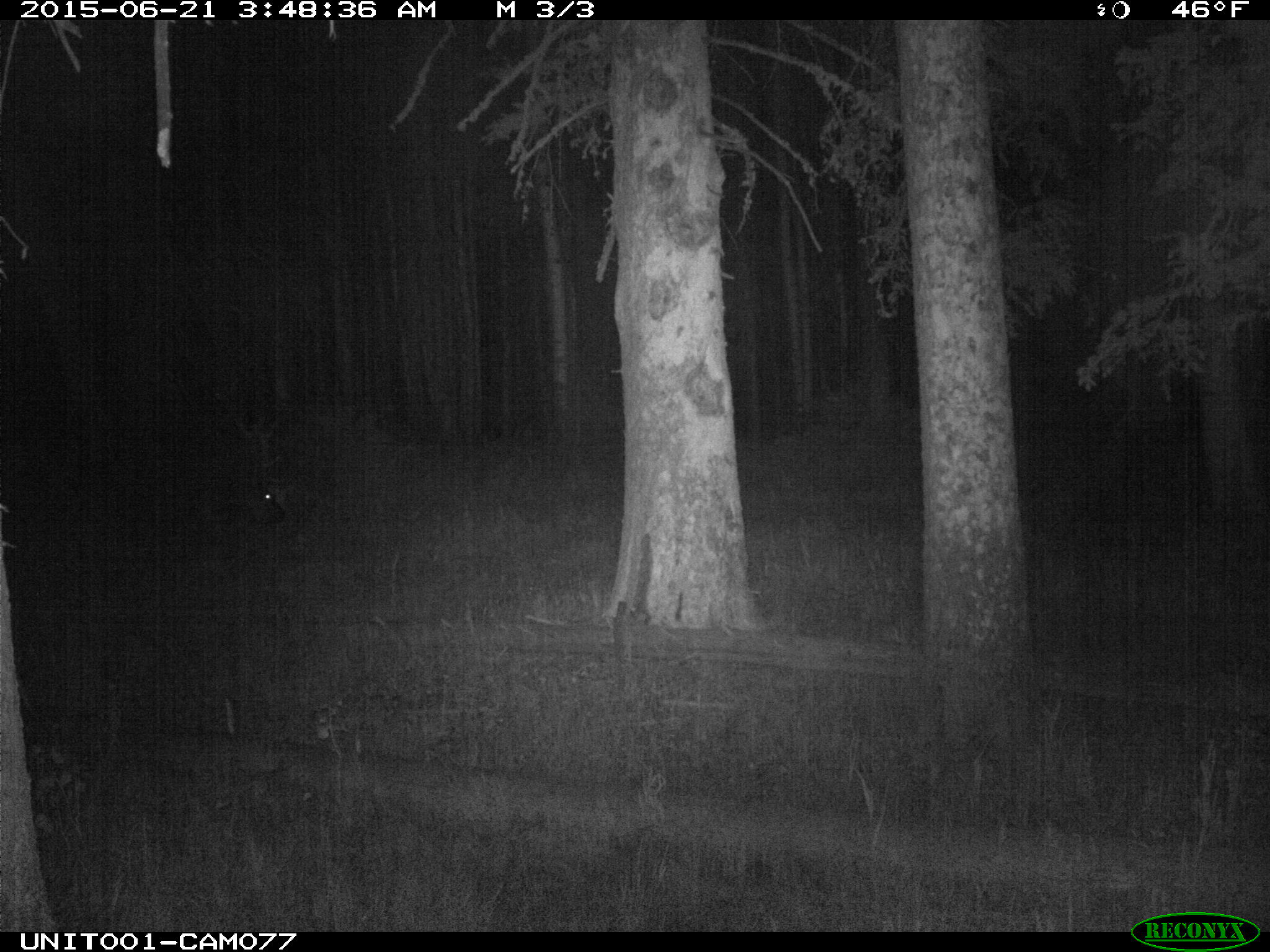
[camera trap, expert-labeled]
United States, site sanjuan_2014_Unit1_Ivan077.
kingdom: Animalia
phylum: Chordata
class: Mammalia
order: Artiodactyla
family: Cervidae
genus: Cervus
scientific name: Cervus elaphus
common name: red deer